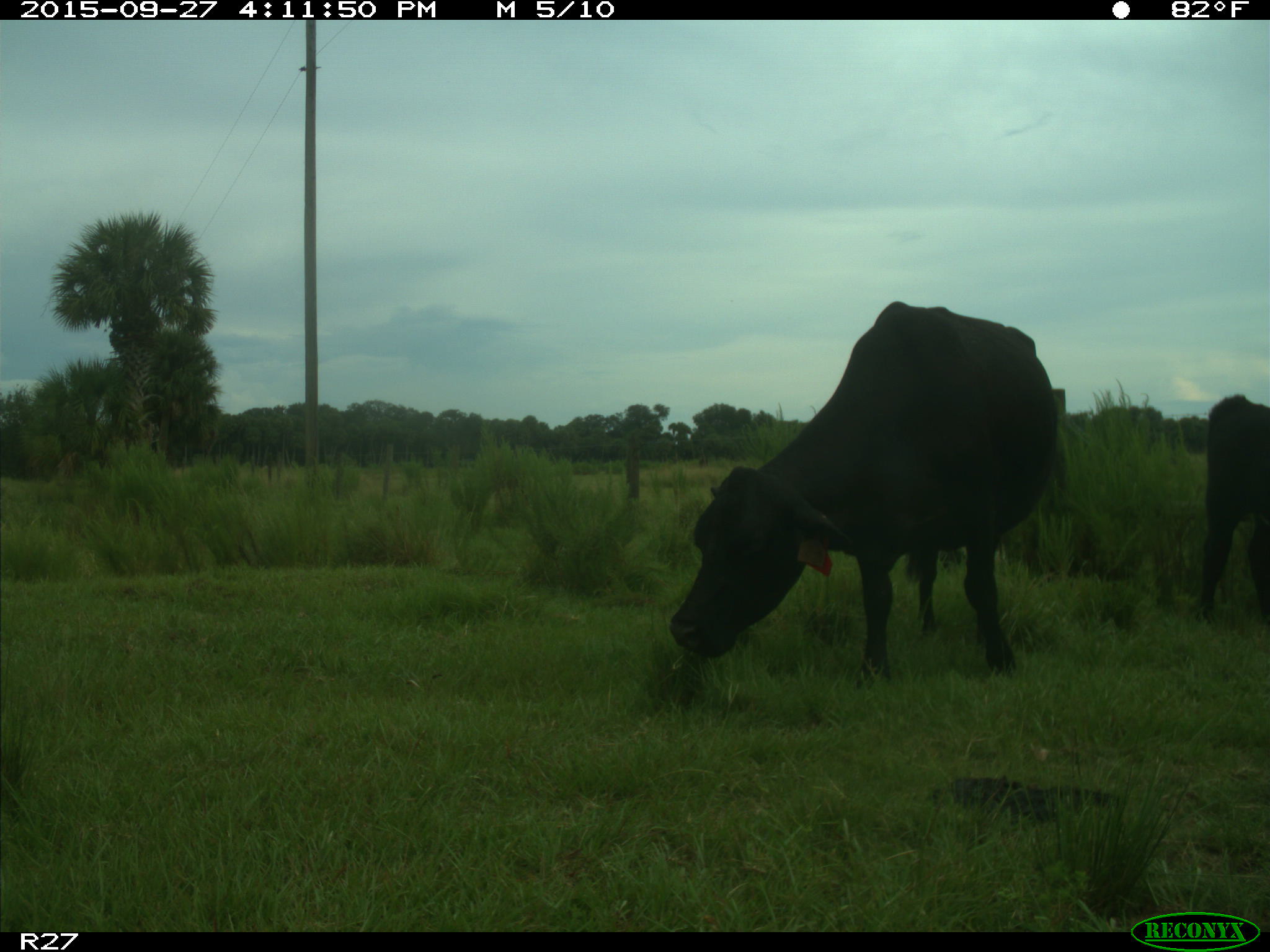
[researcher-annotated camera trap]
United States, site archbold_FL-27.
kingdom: Animalia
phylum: Chordata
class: Mammalia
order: Artiodactyla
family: Bovidae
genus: Bos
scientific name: Bos taurus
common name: domestic cow